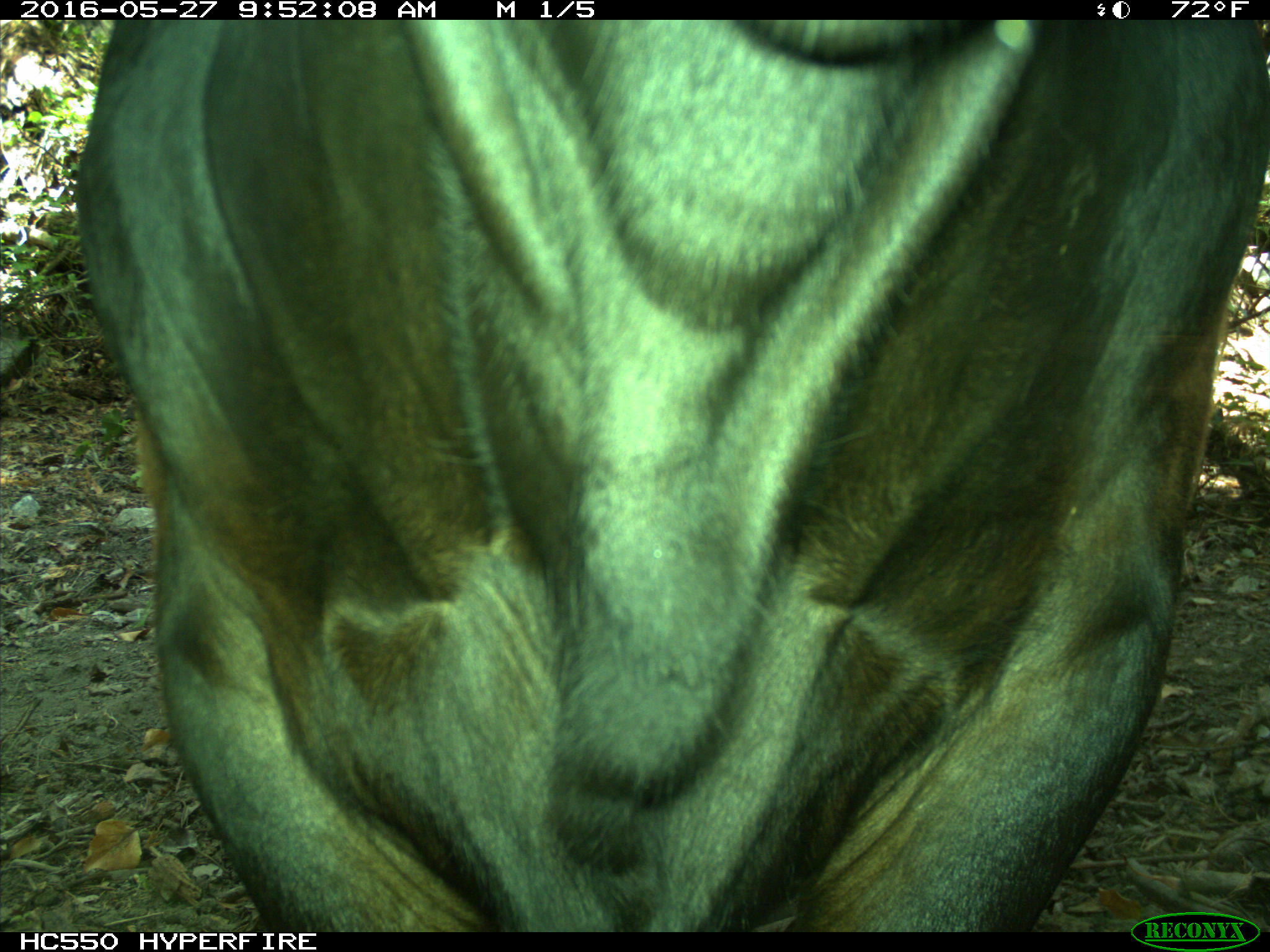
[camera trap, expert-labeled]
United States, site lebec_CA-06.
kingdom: Animalia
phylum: Chordata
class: Mammalia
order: Artiodactyla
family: Bovidae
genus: Bos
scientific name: Bos taurus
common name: domestic cow